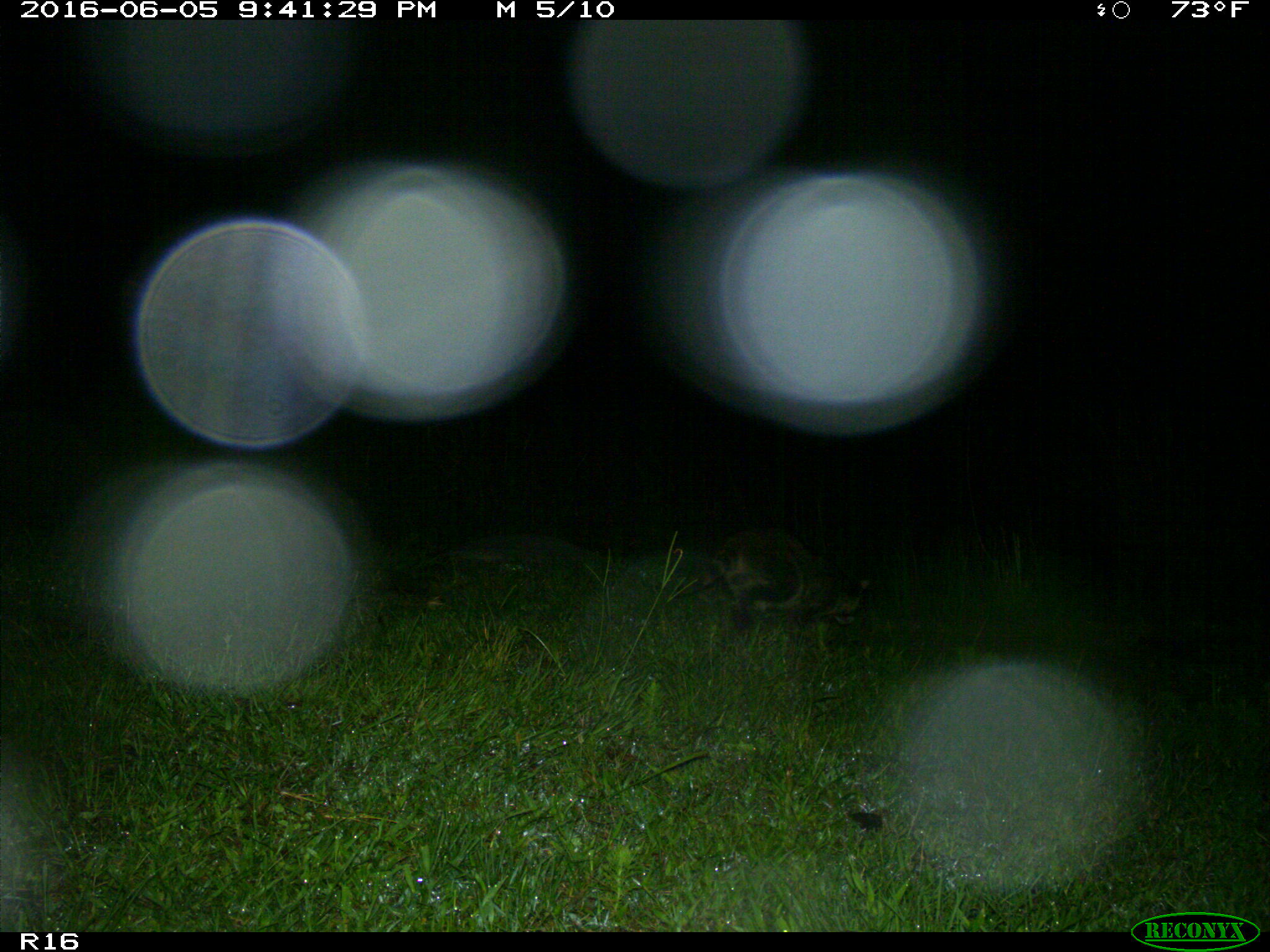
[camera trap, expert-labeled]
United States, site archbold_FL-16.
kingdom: Animalia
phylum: Chordata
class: Mammalia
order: Carnivora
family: Procyonidae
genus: Procyon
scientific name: Procyon lotor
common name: common raccoon